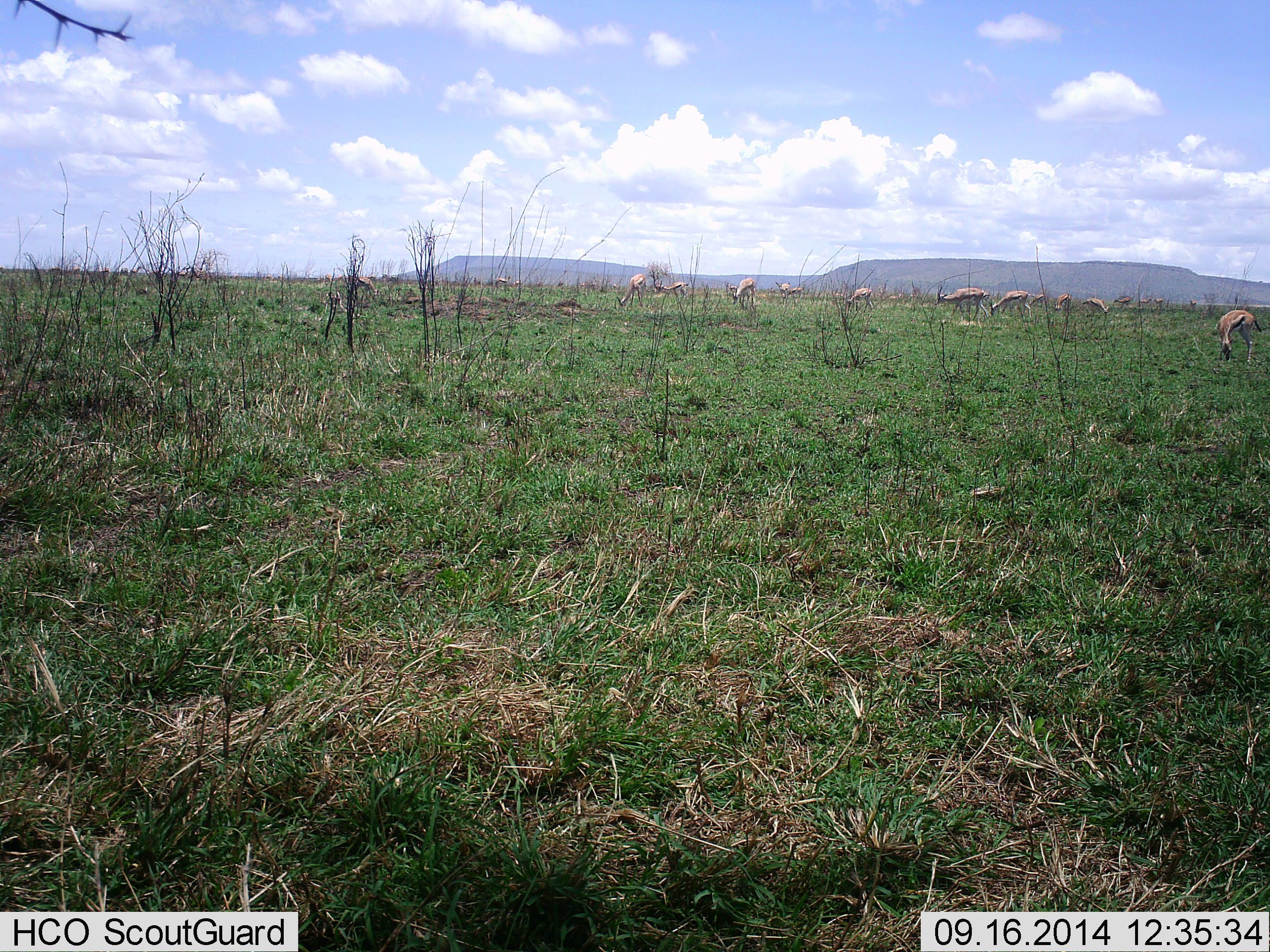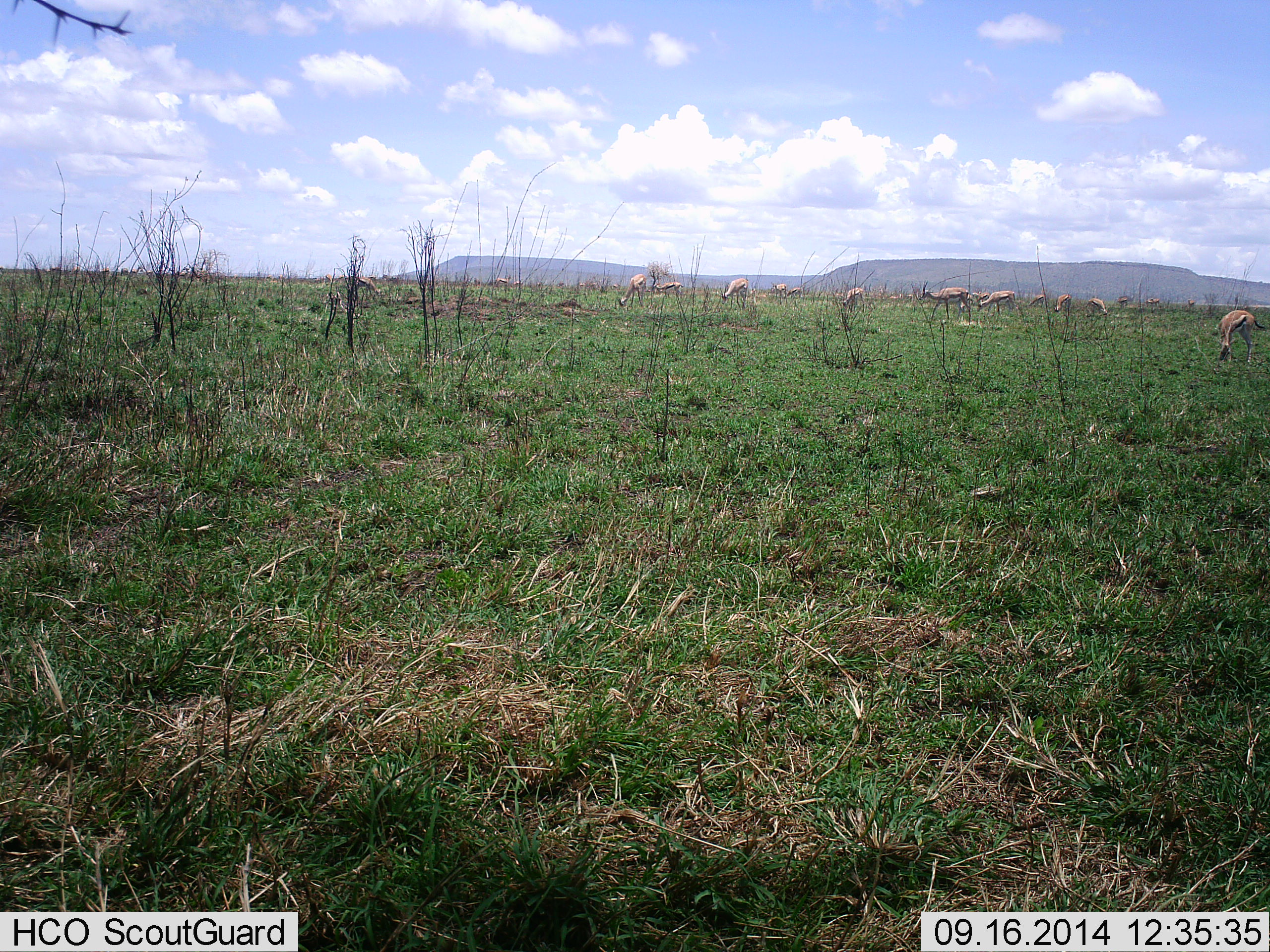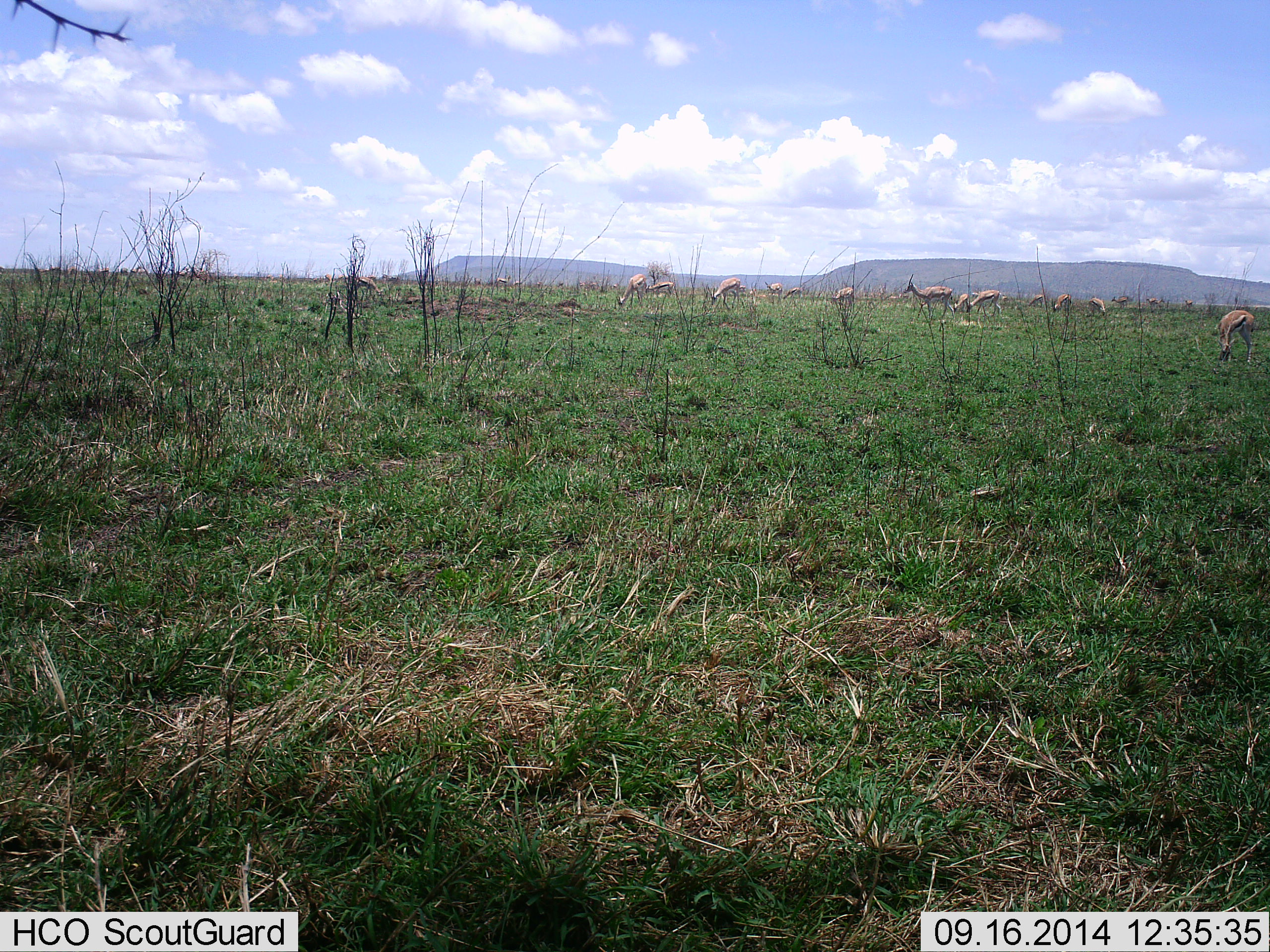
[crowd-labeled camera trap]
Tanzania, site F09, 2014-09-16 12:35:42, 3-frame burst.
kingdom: Animalia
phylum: Chordata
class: Mammalia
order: Artiodactyla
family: Bovidae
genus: Eudorcas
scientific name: Eudorcas thomsonii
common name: thomson's gazelle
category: gazellethomsons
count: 11-50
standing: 10%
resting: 0%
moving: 30%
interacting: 0%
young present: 0%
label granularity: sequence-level